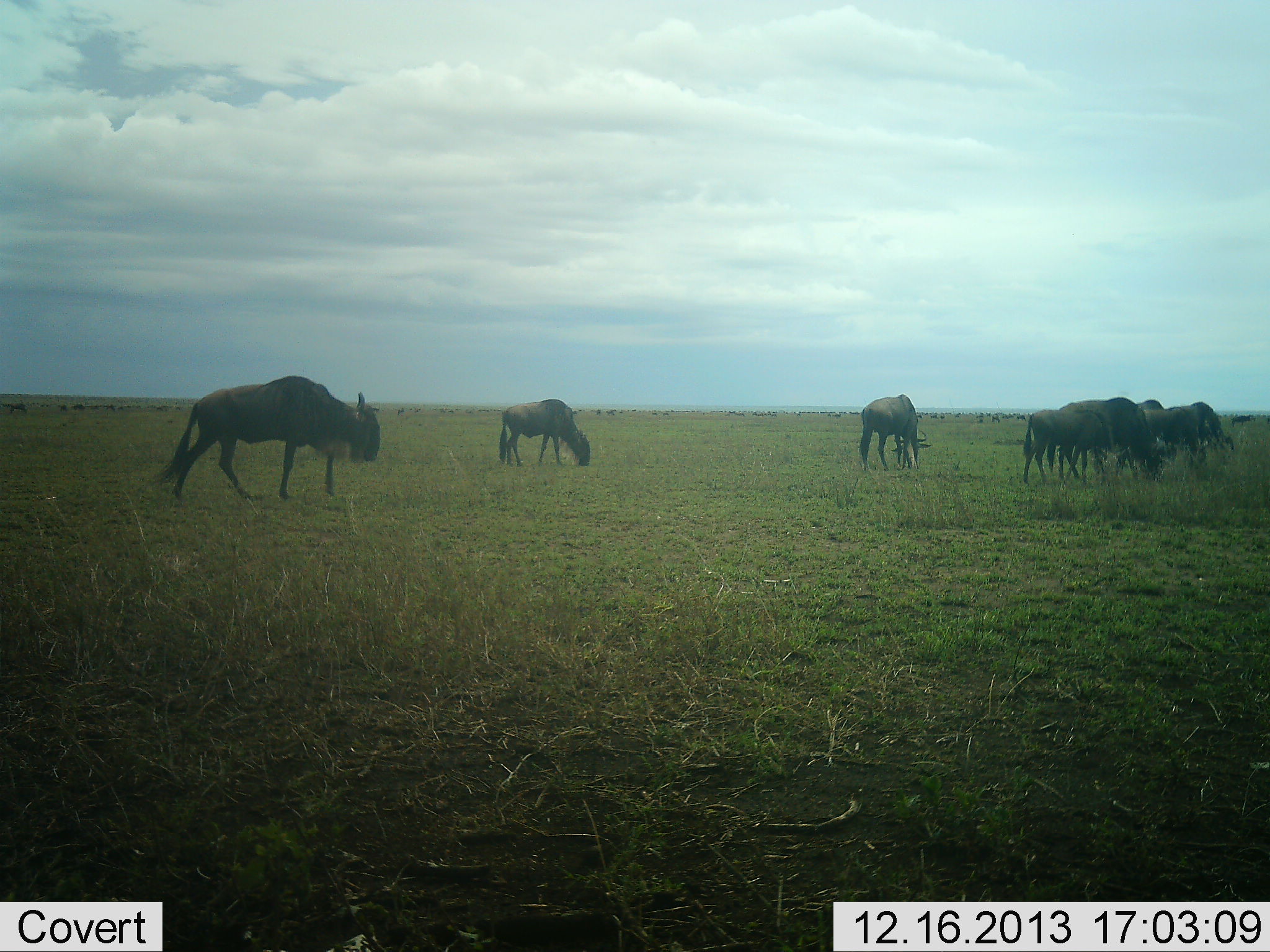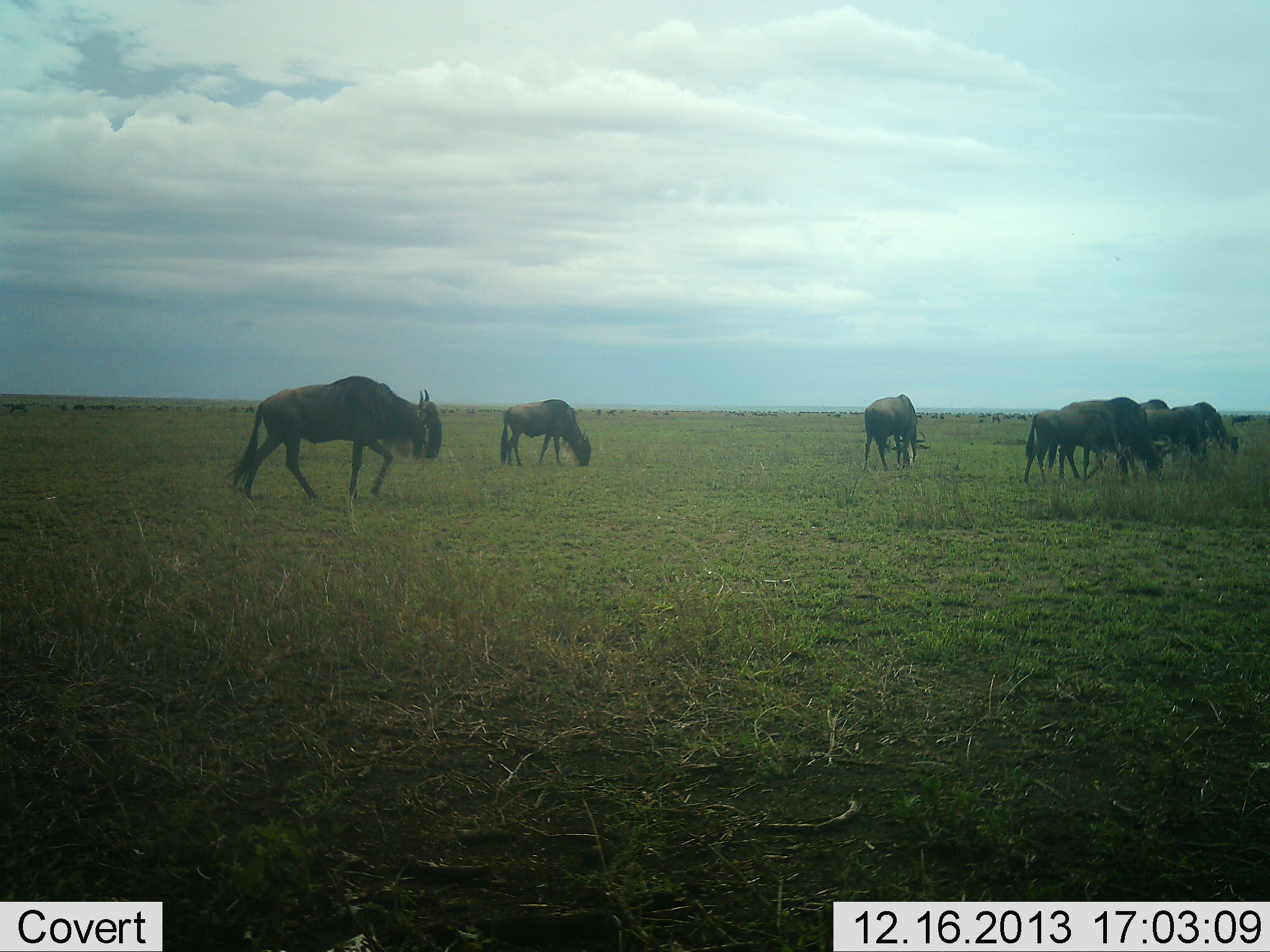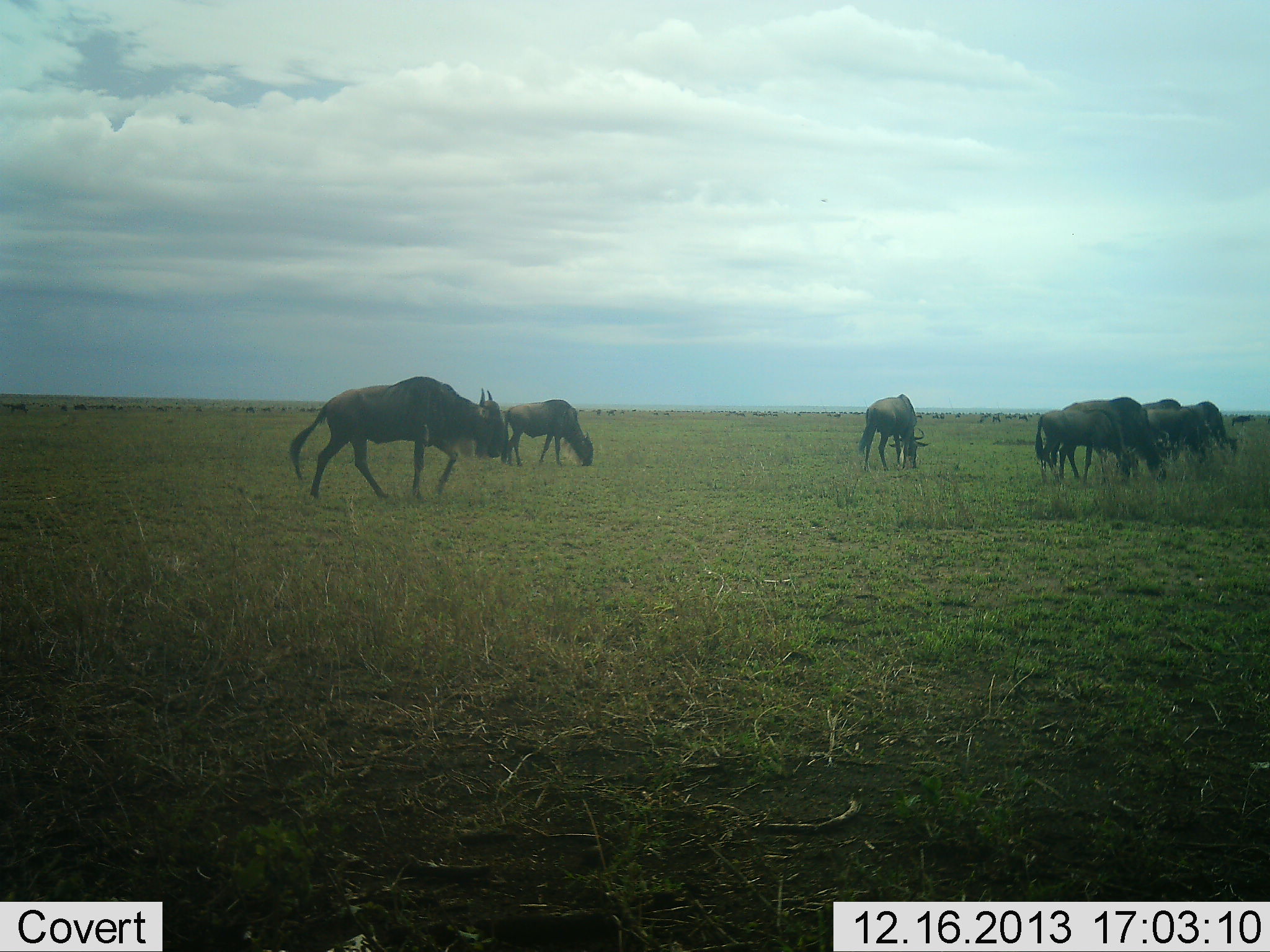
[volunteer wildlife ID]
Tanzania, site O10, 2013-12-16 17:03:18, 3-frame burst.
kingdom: Animalia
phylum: Chordata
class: Mammalia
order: Artiodactyla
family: Bovidae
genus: Connochaetes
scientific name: Connochaetes taurinus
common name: blue wildebeest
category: wildebeest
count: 9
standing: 40%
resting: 0%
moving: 90%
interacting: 0%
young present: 10%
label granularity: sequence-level